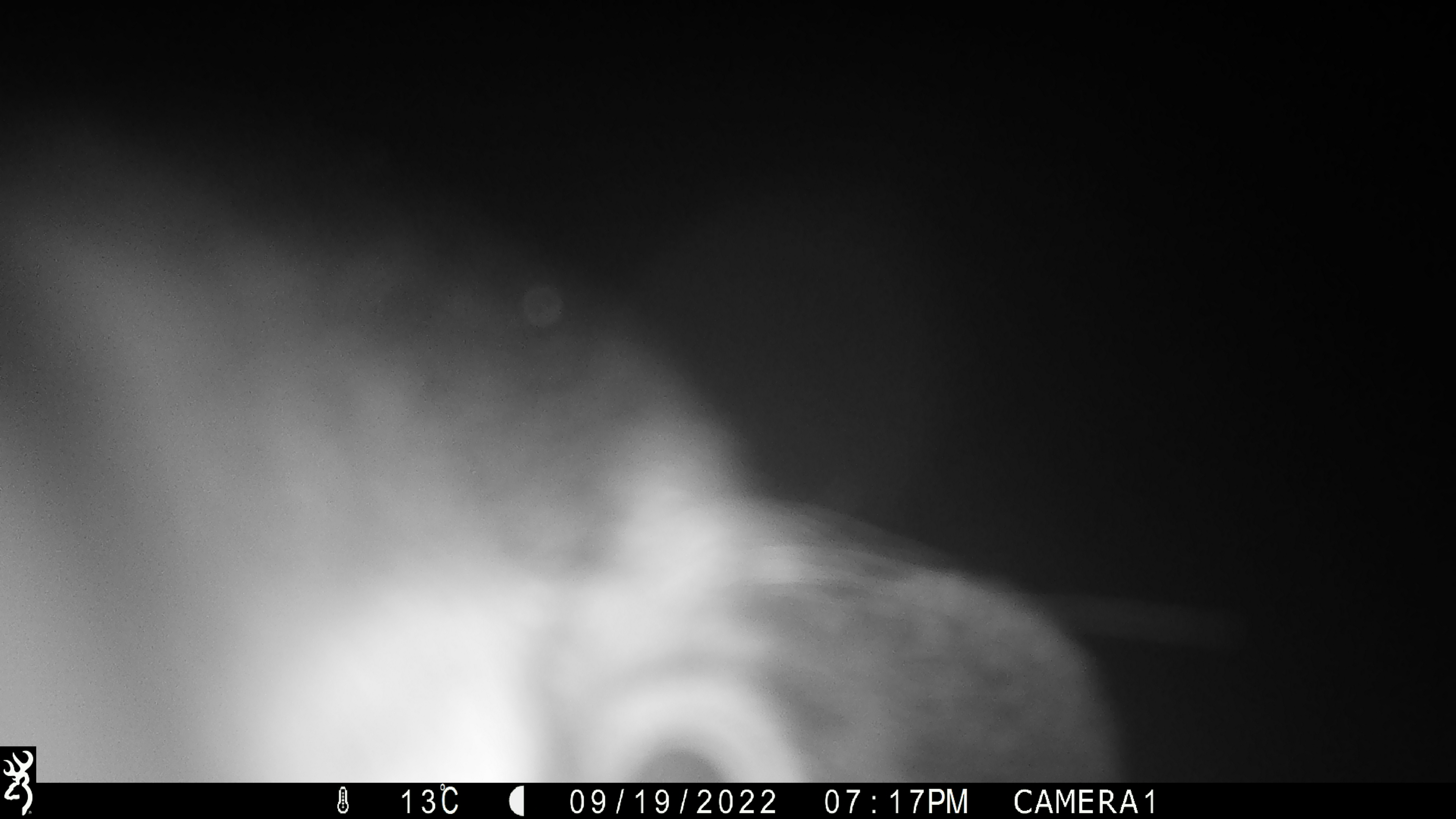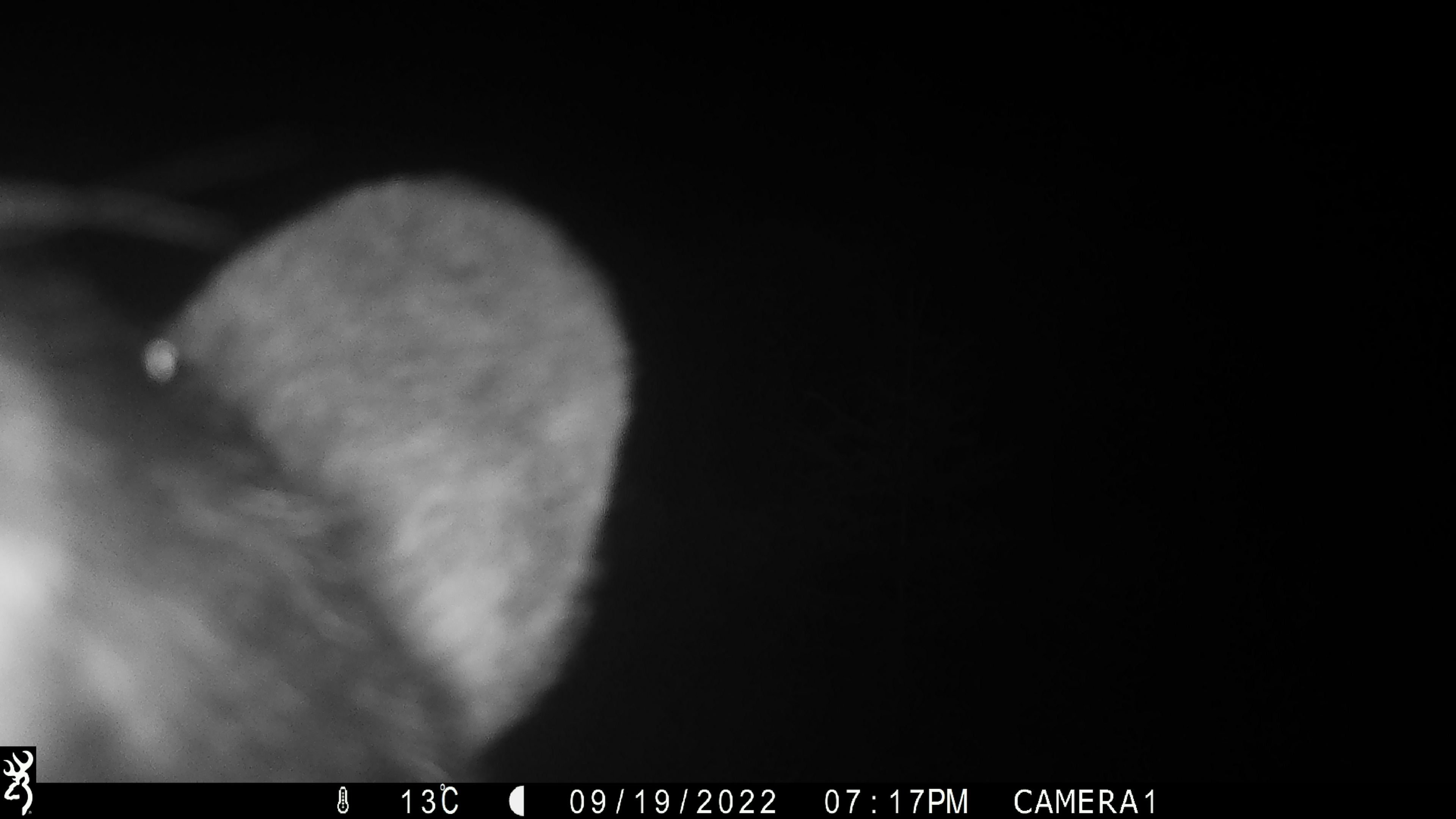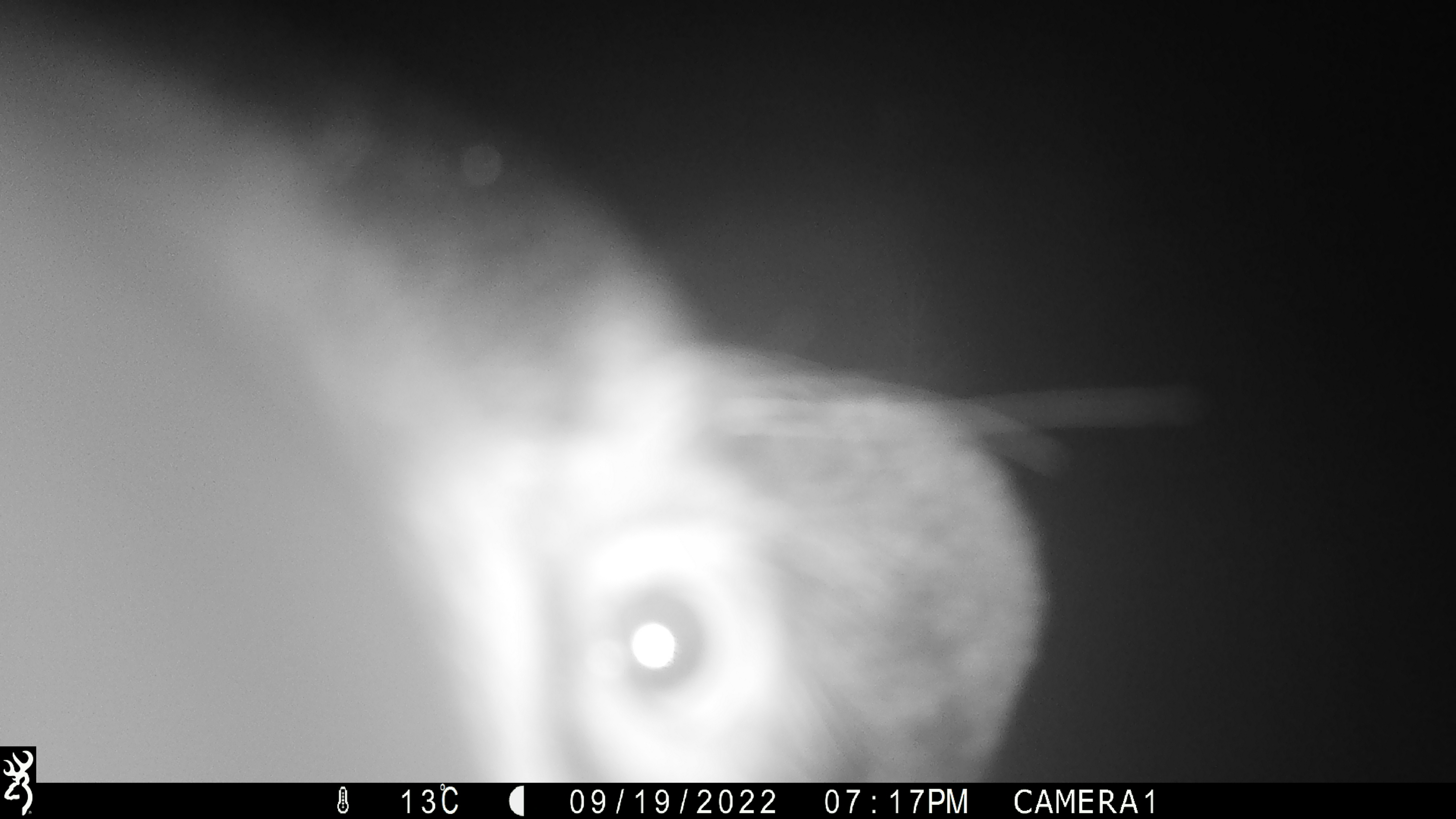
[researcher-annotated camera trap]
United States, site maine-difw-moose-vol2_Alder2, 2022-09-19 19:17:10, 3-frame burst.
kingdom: Animalia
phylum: Chordata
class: Mammalia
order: Carnivora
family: Ursidae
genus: Ursus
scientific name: Ursus americanus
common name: black bear